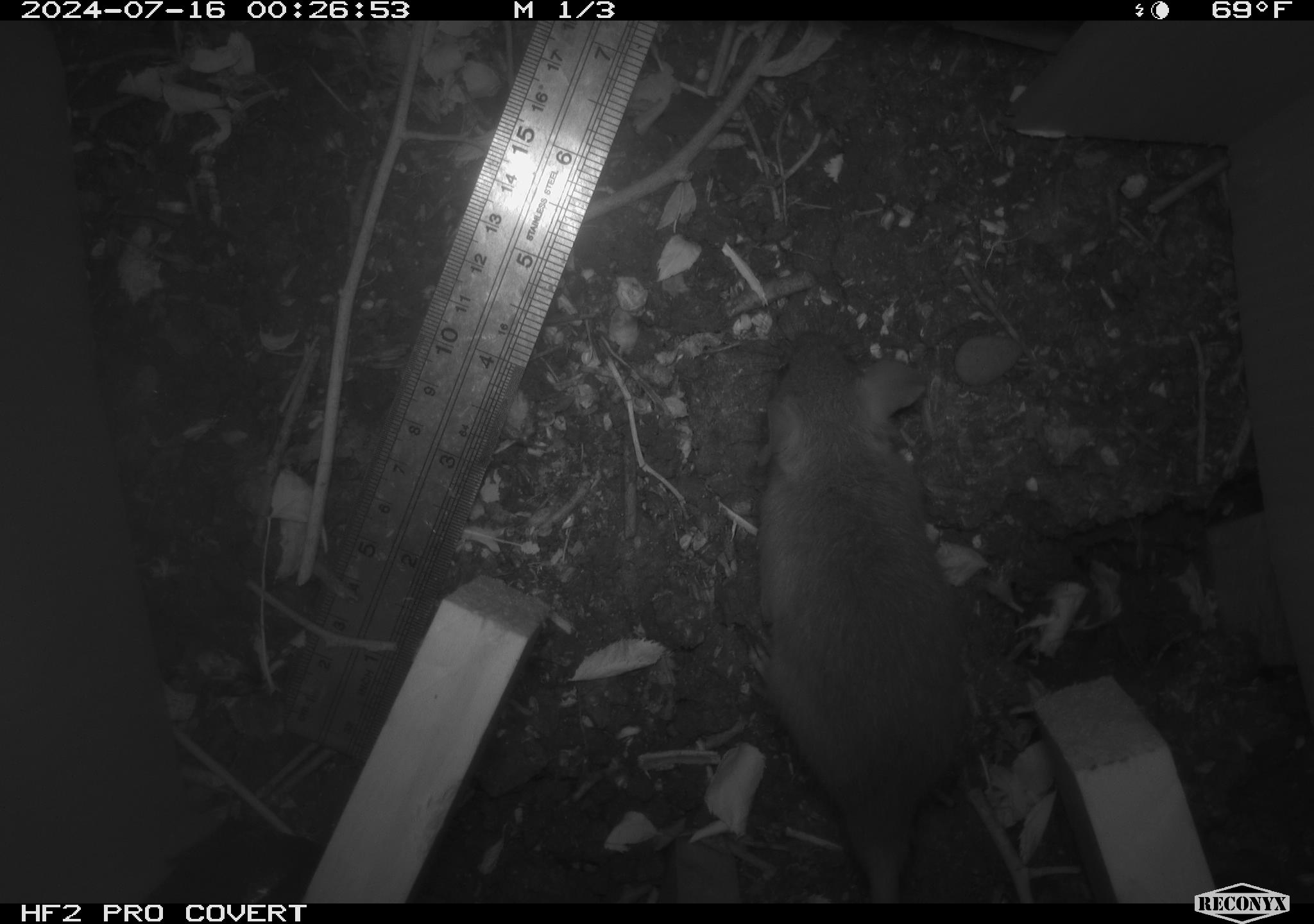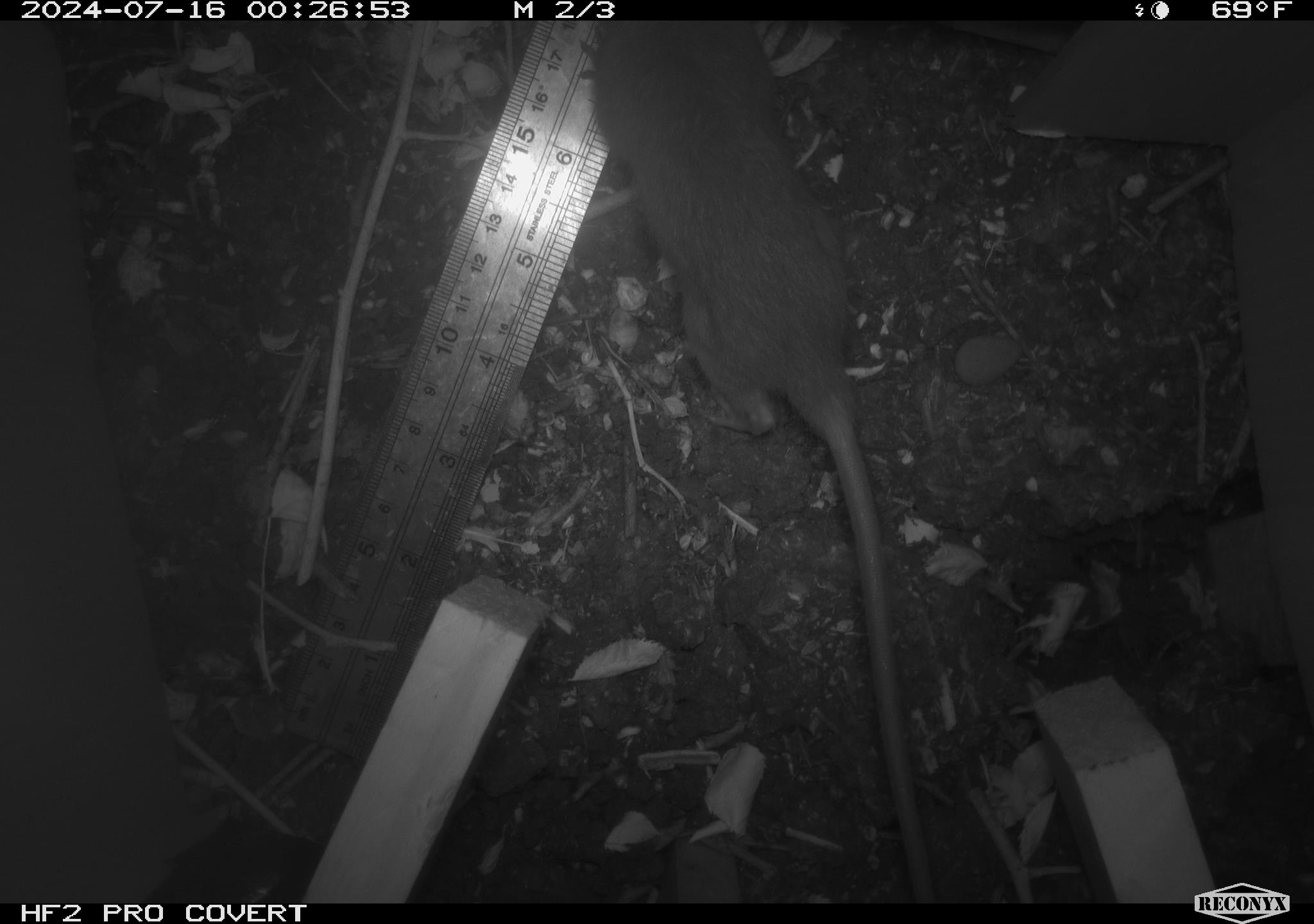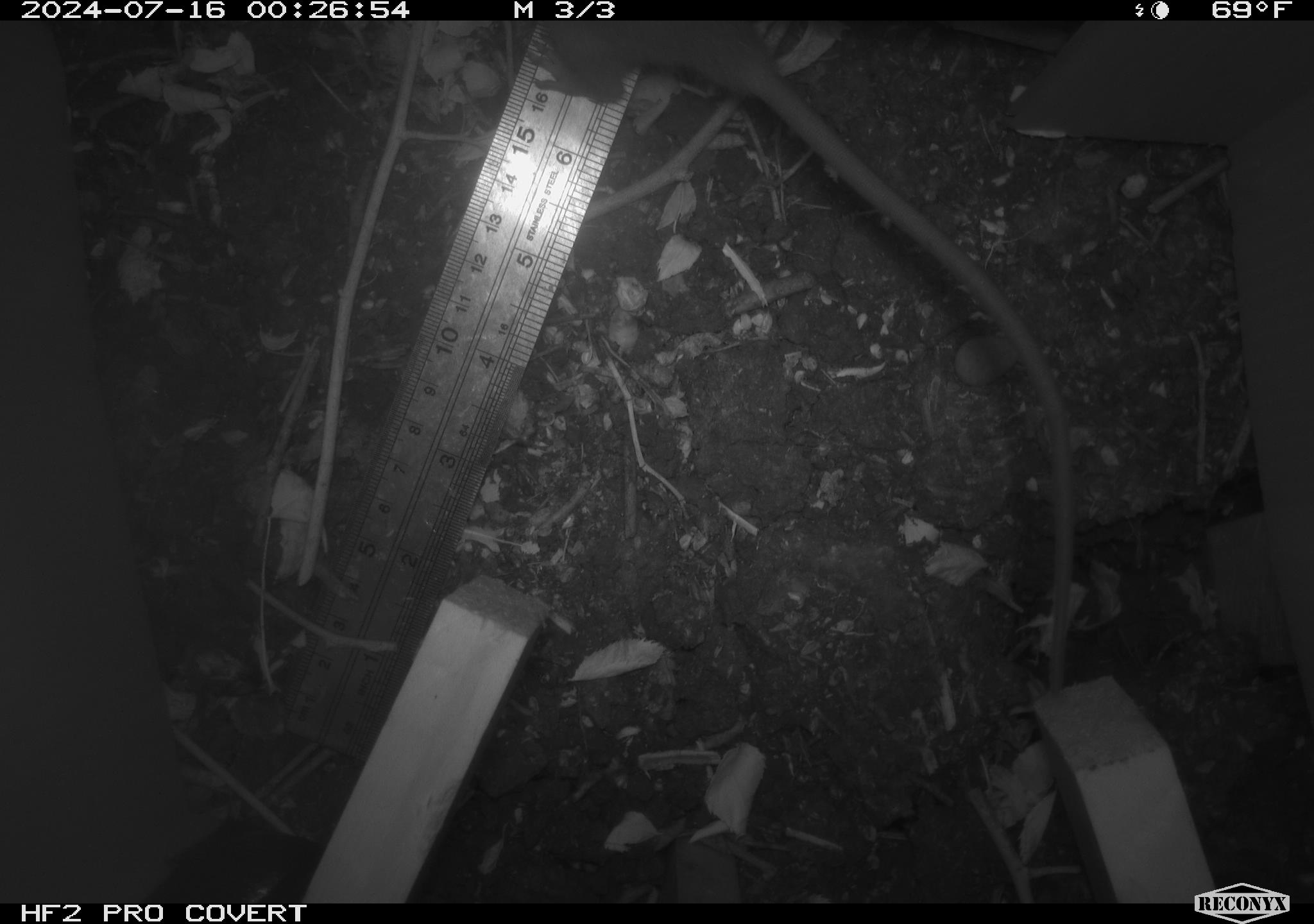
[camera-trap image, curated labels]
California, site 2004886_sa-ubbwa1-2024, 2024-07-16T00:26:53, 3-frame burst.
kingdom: Animalia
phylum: Chordata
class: Mammalia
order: Rodentia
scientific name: Rodentia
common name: mouse species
Mouse species (Rodentia).